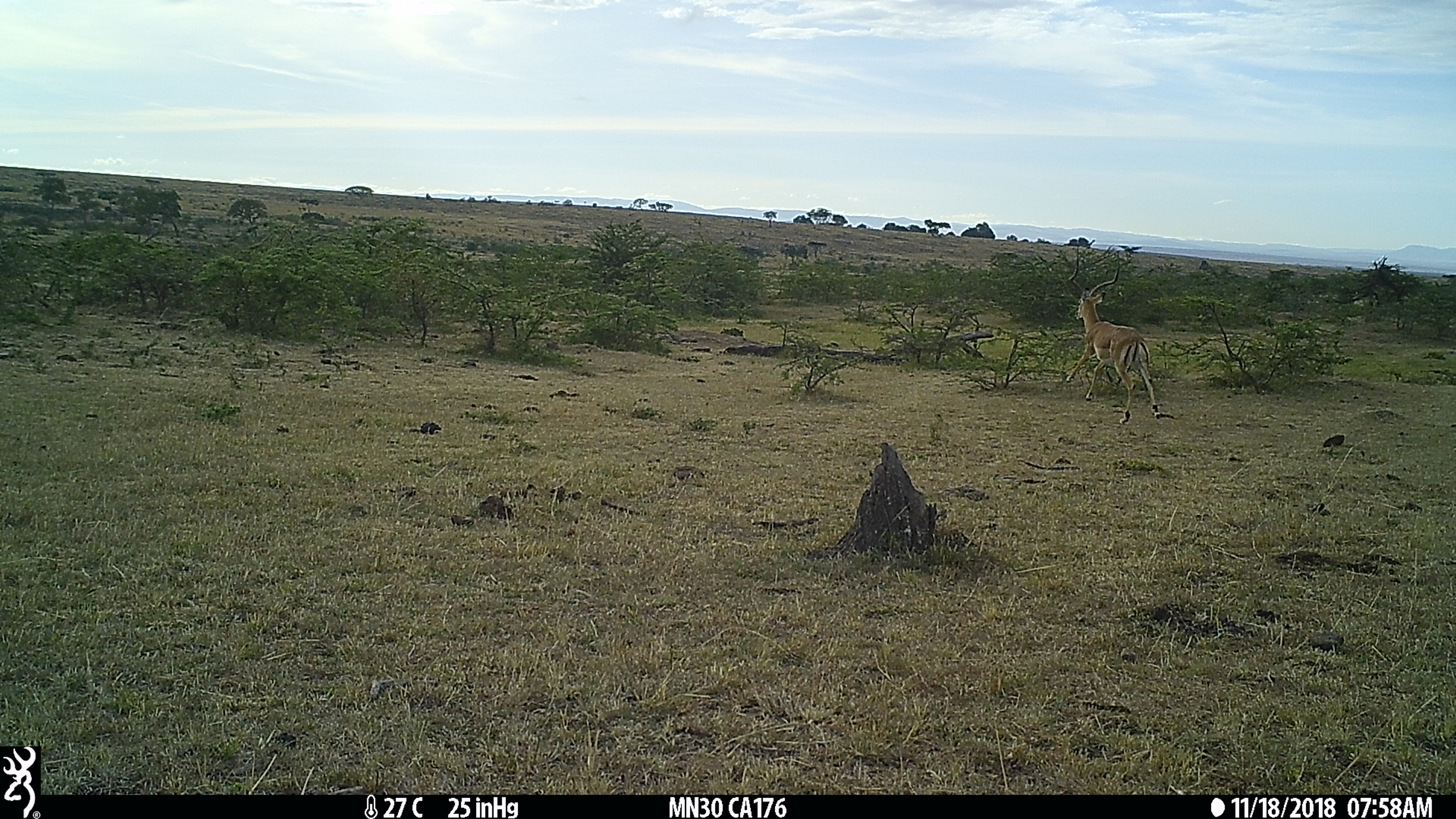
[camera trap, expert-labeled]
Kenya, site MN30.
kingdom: Animalia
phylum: Chordata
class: Mammalia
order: Artiodactyla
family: Bovidae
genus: Aepyceros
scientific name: Aepyceros melampus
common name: impala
Impala (Aepyceros melampus).